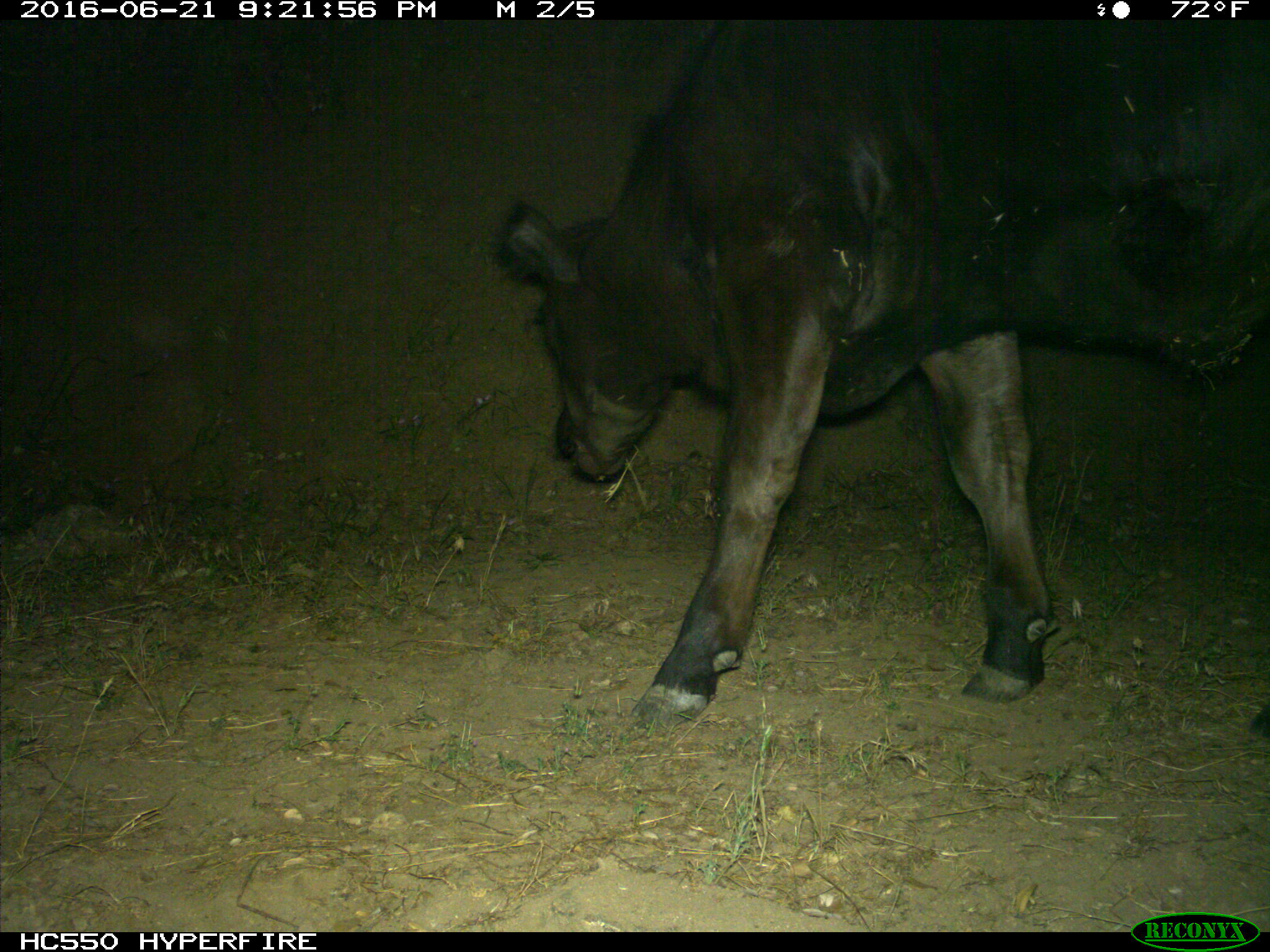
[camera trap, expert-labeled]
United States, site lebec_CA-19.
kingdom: Animalia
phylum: Chordata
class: Mammalia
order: Artiodactyla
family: Bovidae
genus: Bos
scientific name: Bos taurus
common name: domestic cow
Bos taurus (domestic cow).